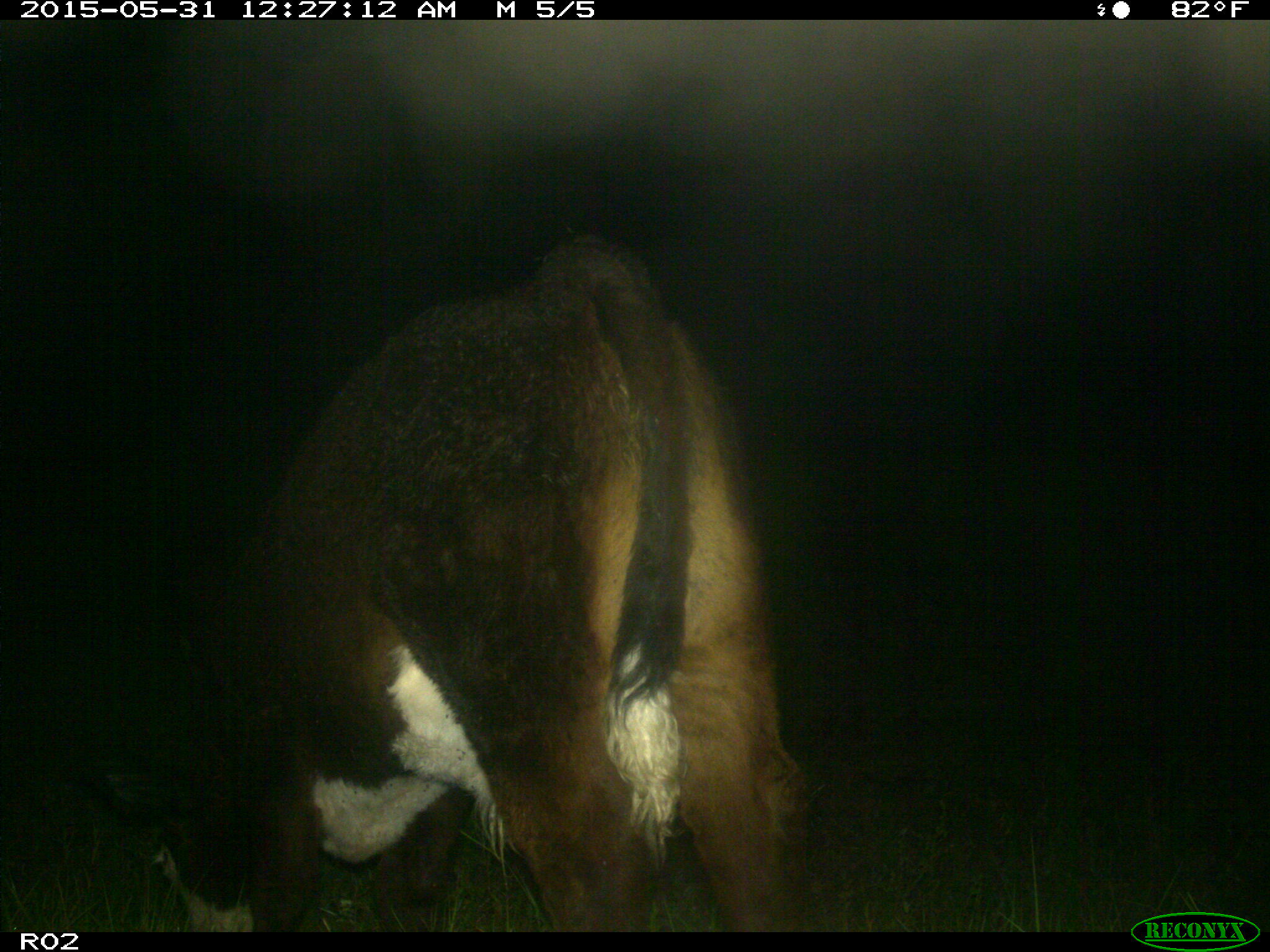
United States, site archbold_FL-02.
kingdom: Animalia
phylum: Chordata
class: Mammalia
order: Artiodactyla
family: Bovidae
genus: Bos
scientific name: Bos taurus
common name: domestic cow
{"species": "Bos taurus (domestic cow)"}